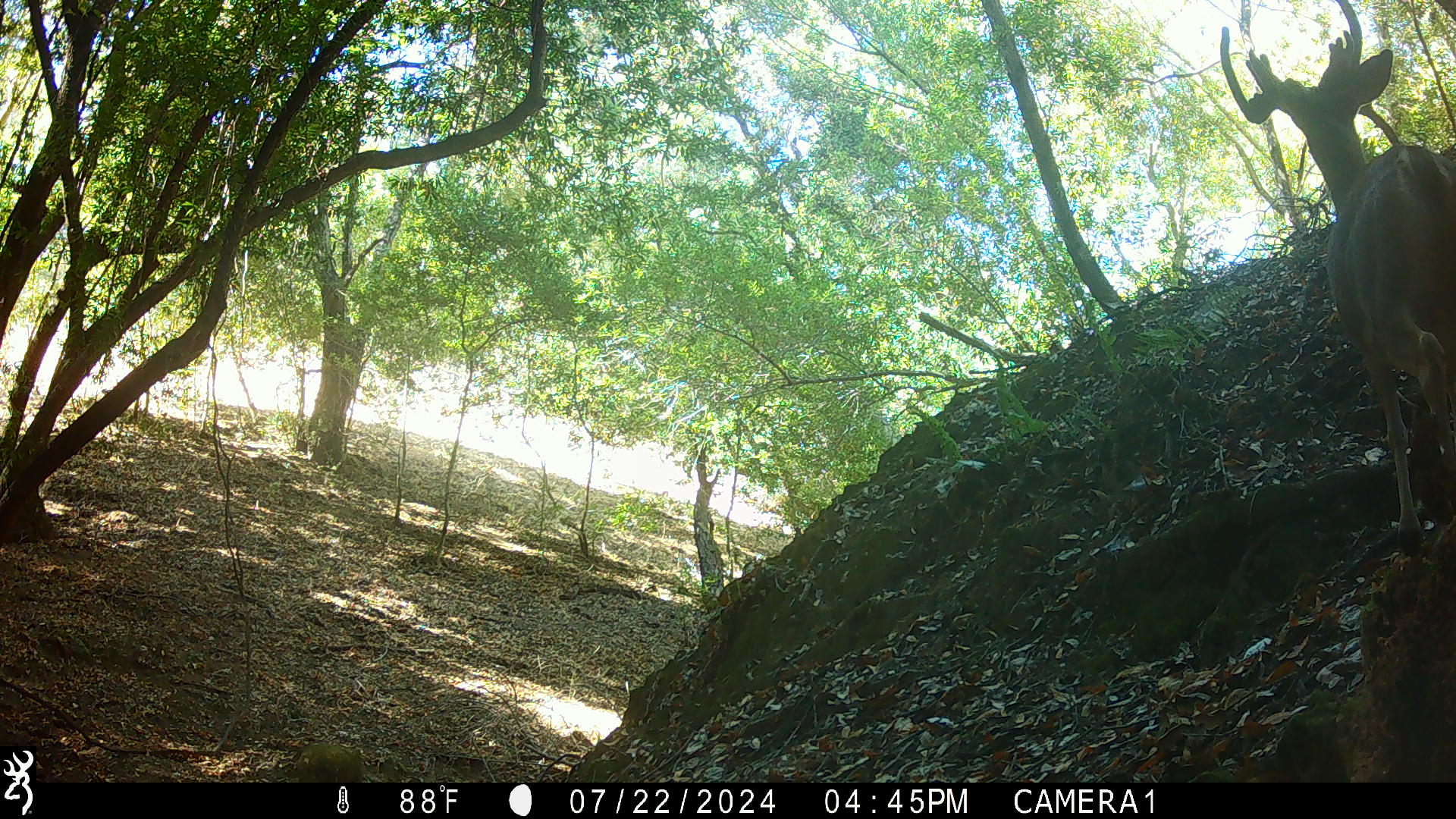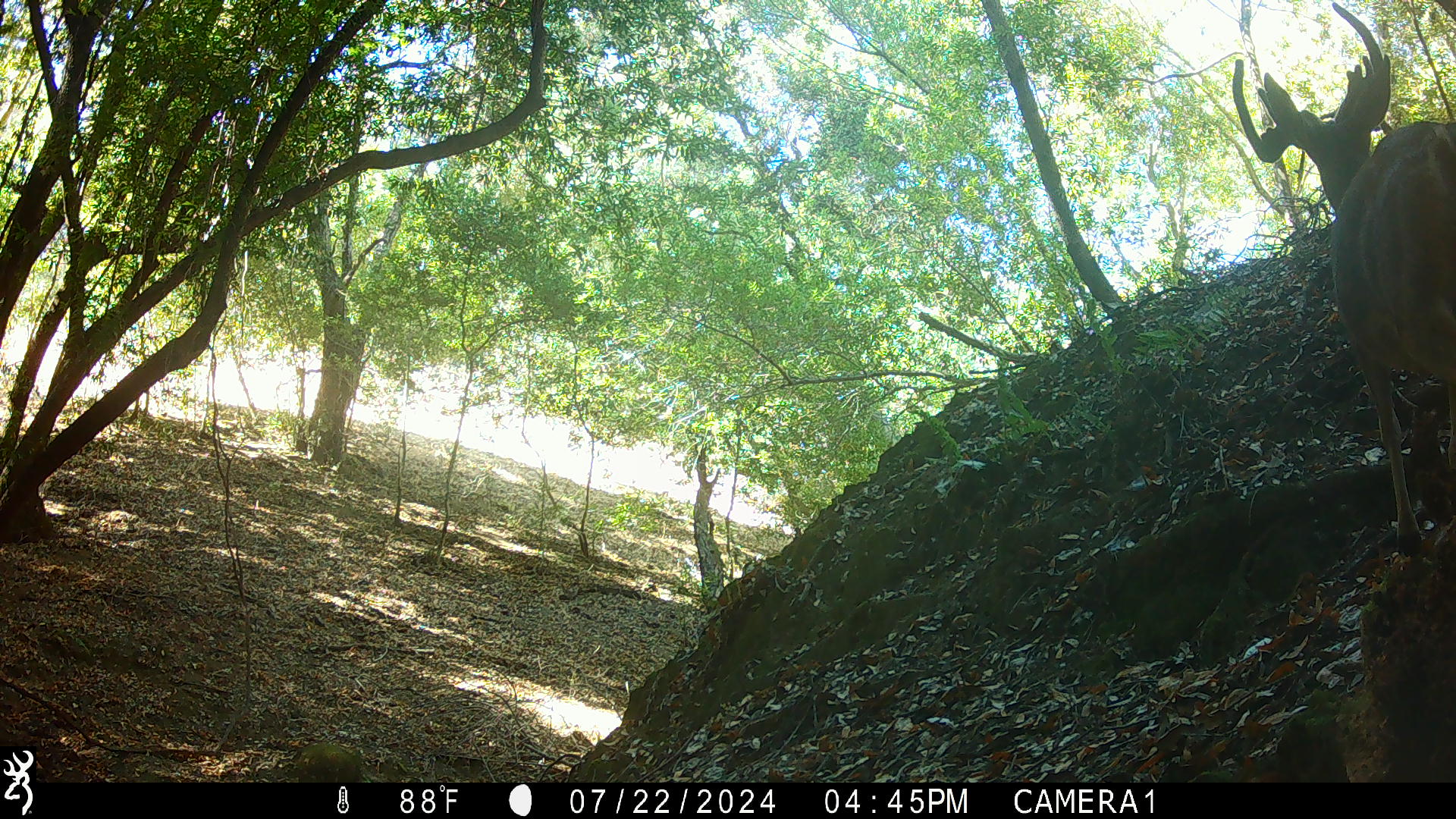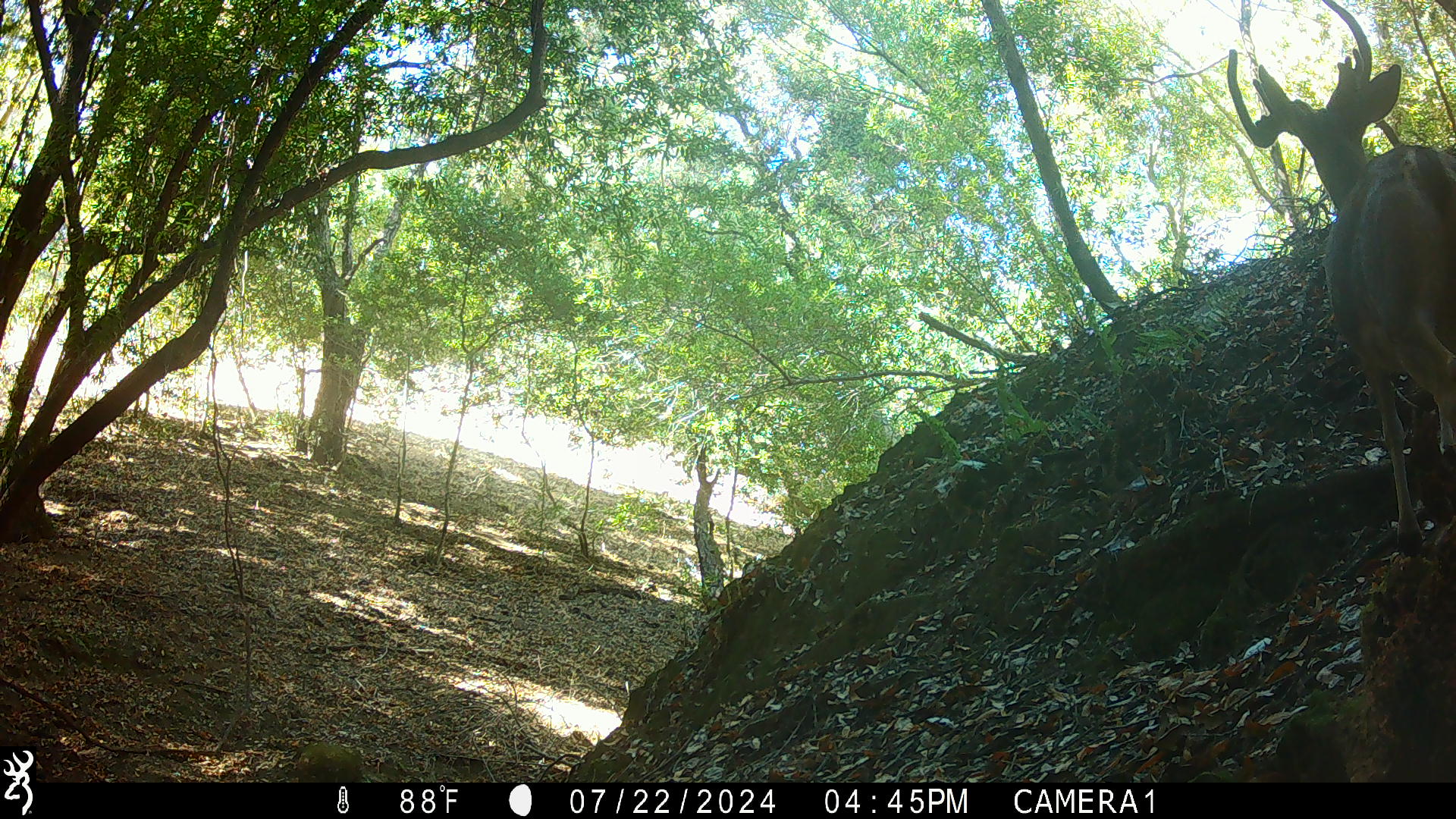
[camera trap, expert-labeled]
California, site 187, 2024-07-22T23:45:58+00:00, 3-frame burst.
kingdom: Animalia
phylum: Chordata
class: Mammalia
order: Artiodactyla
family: Cervidae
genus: Odocoileus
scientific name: Odocoileus hemionus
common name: mule deer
Mule deer (Odocoileus hemionus).